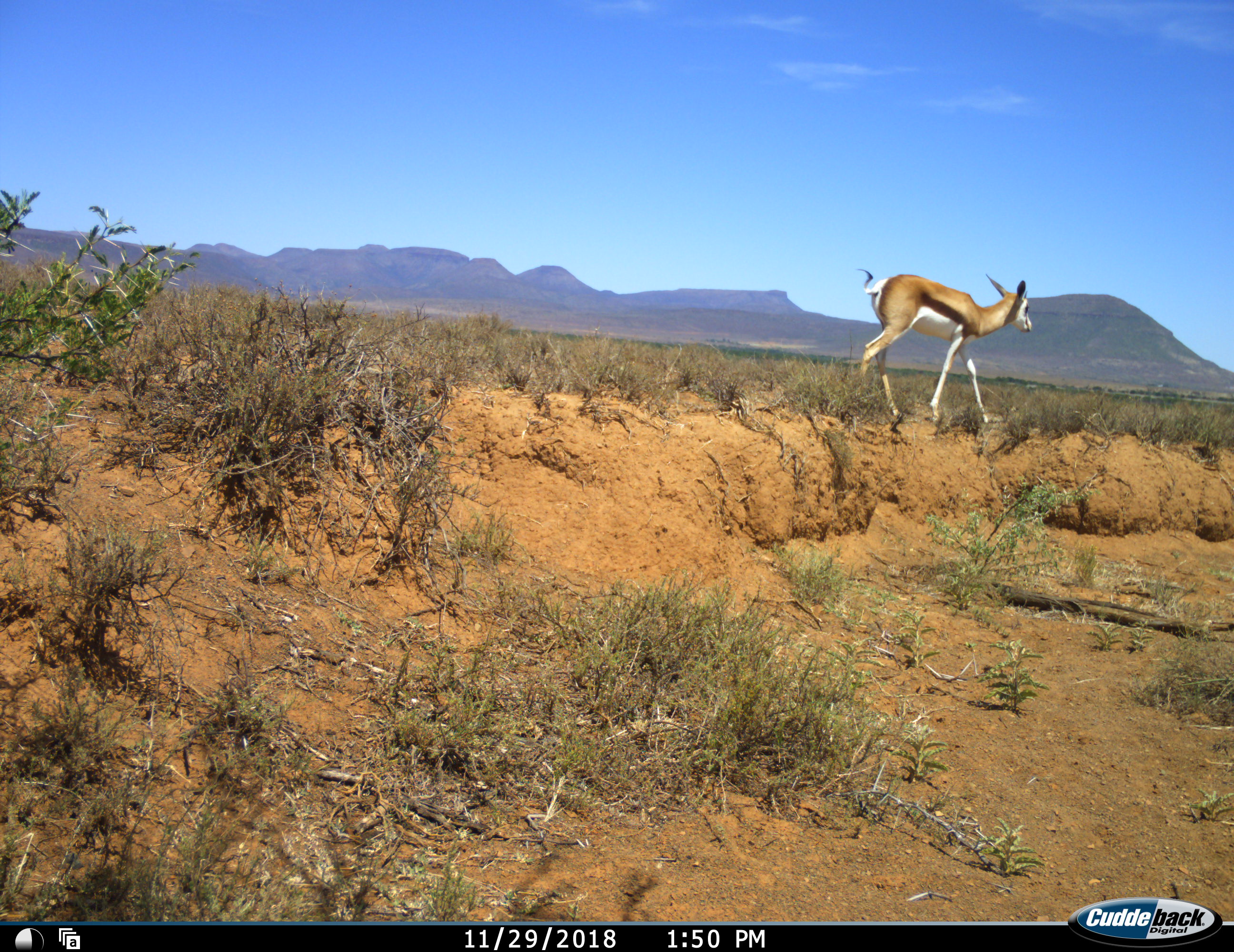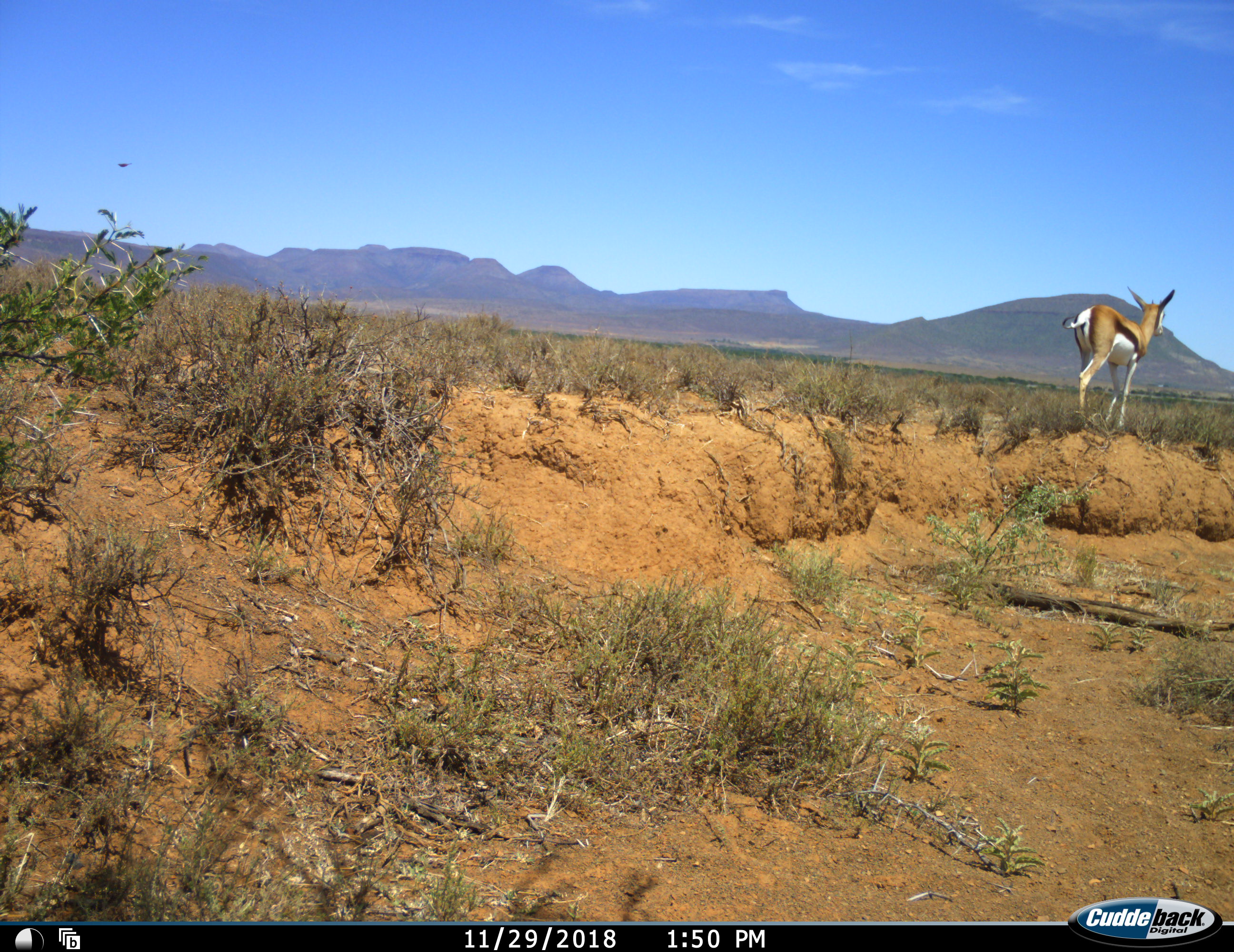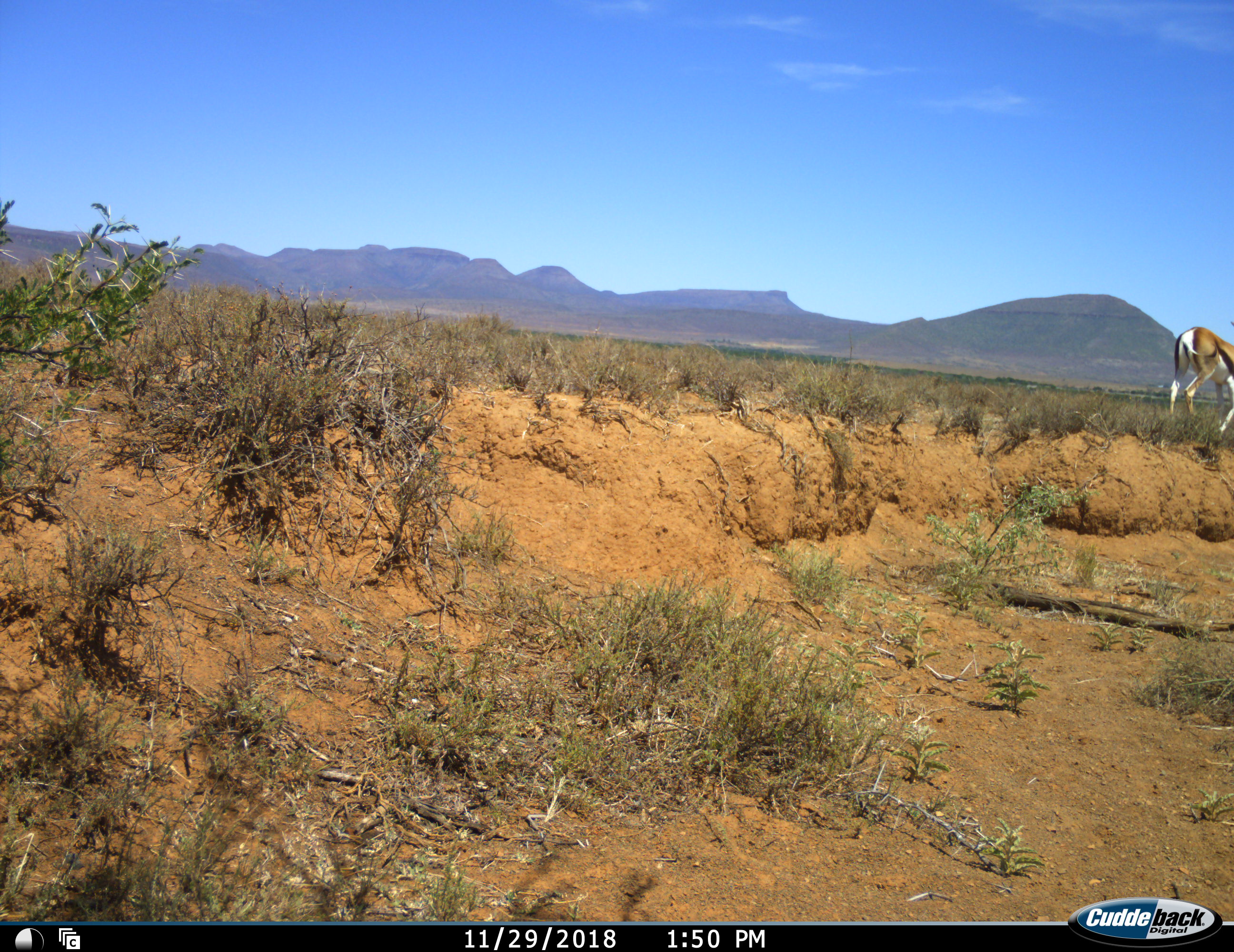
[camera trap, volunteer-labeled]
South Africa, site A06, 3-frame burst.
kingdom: Animalia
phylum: Chordata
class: Mammalia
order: Artiodactyla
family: Bovidae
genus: Antidorcas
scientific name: Antidorcas marsupialis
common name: springbok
Springbok (Antidorcas marsupialis), count 1. Behavior (volunteer vote fractions): standing 10%, resting 0%, moving 100%, interacting 0%. Young present (vote fraction): 20%. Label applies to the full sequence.